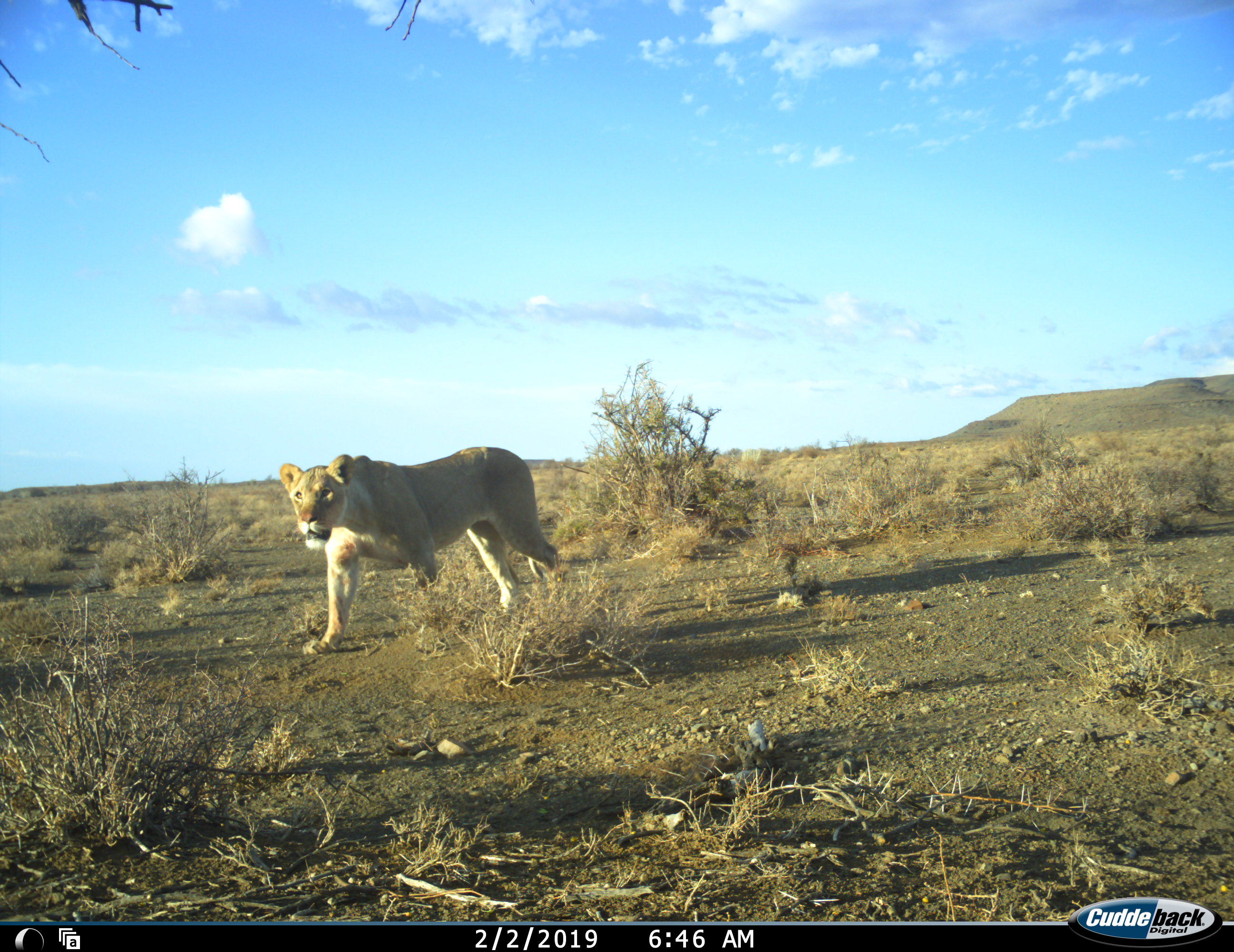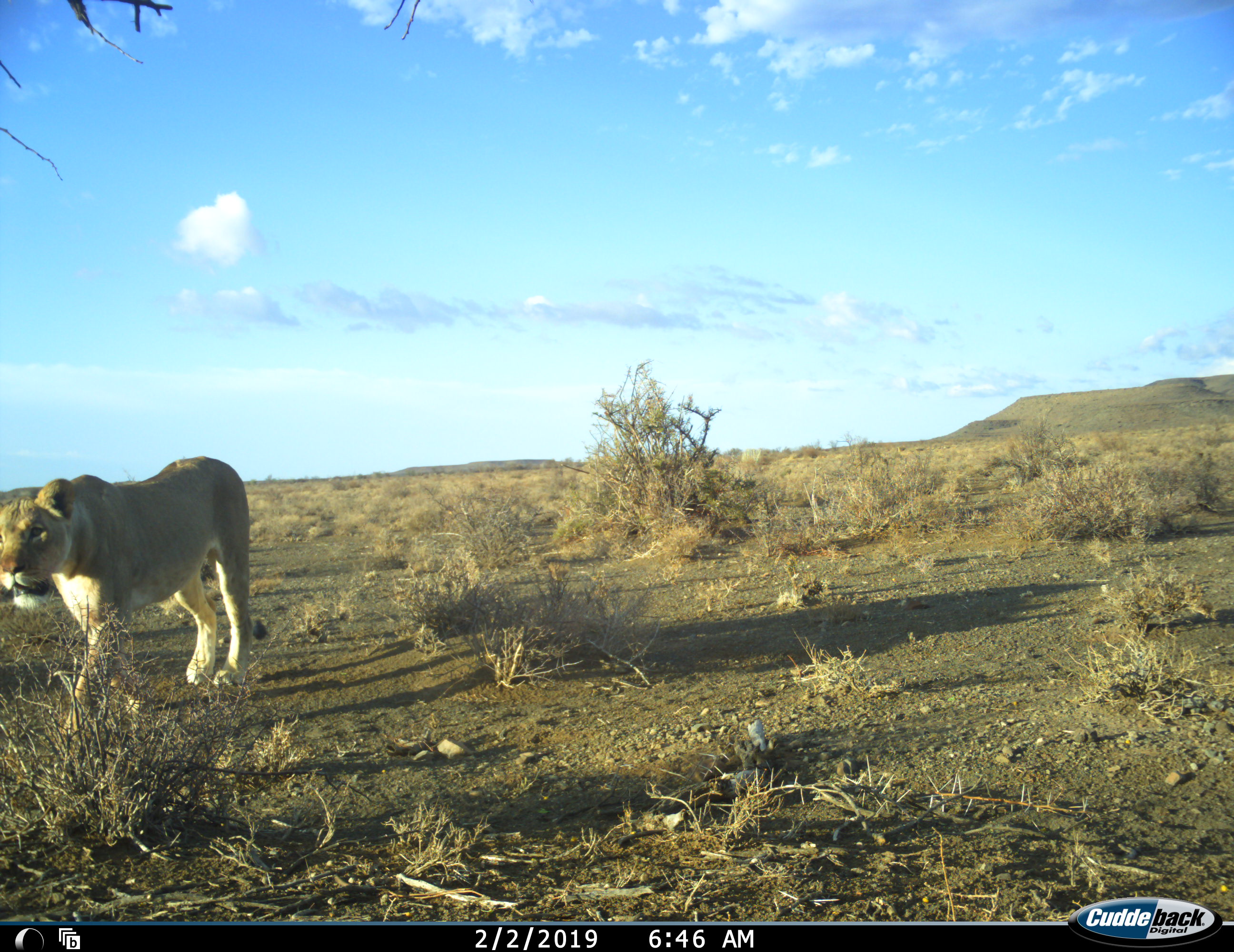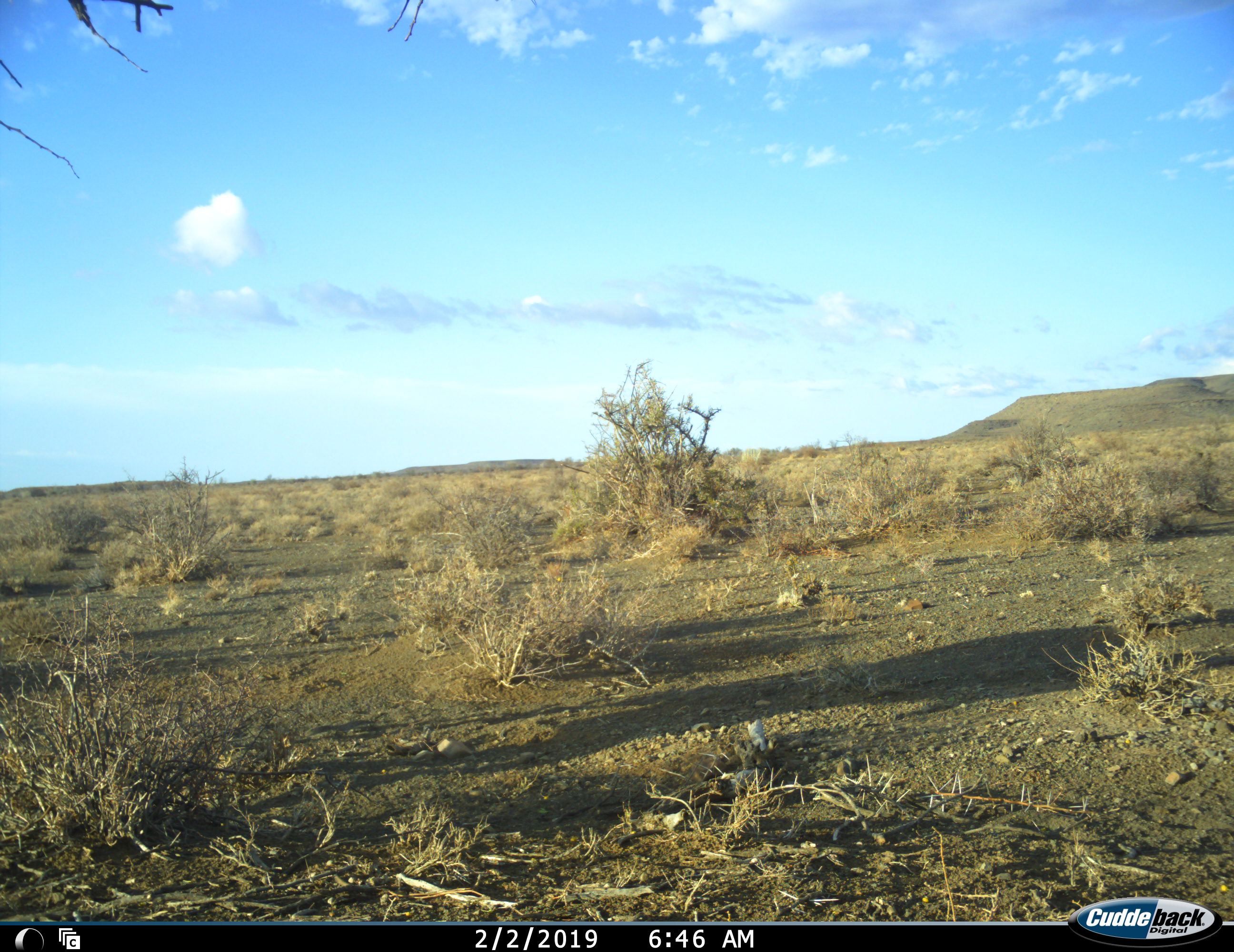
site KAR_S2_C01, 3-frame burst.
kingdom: Animalia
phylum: Chordata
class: Mammalia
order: Carnivora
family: Felidae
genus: Panthera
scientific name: Panthera leo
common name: lion female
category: lionfemale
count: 1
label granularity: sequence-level